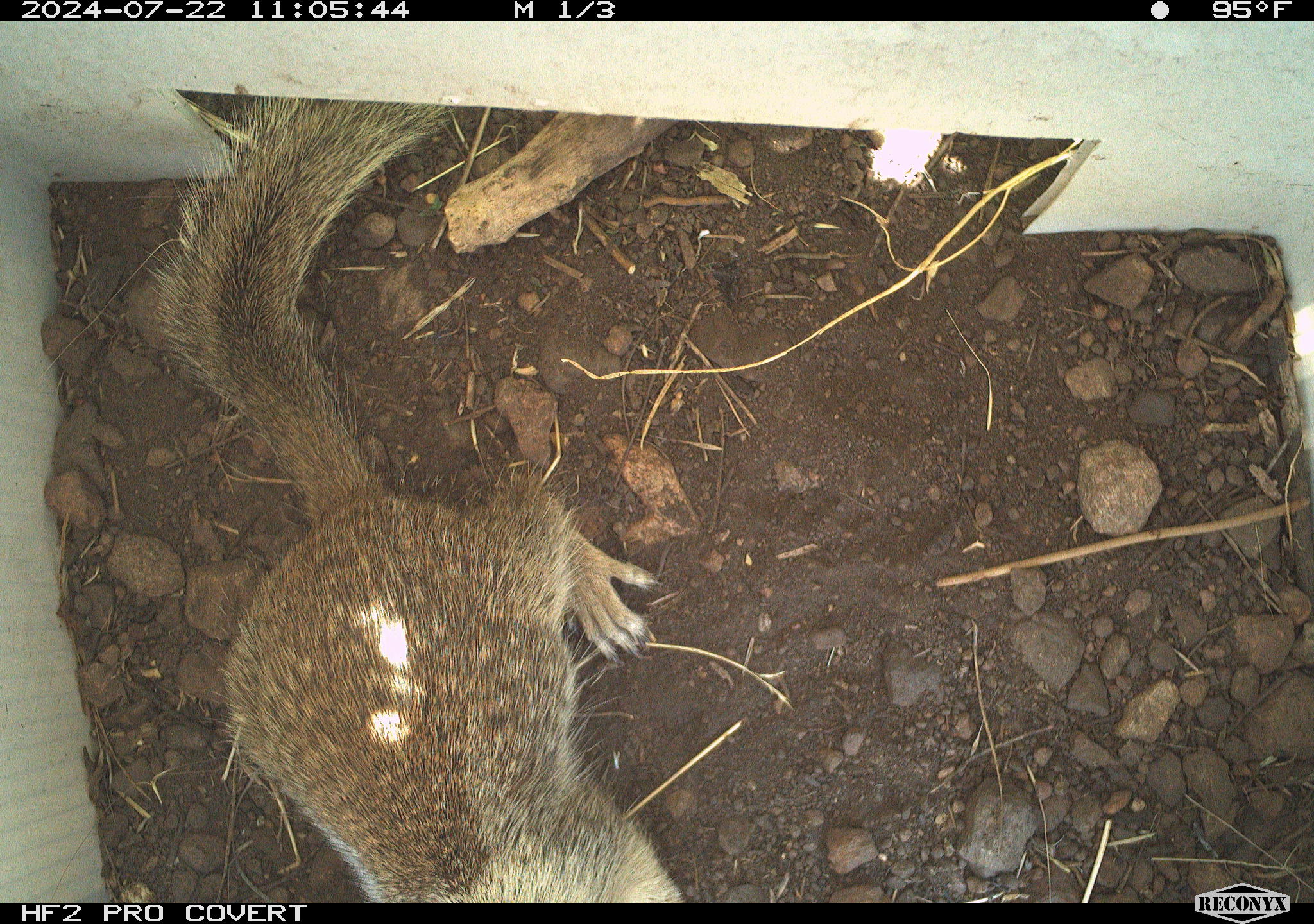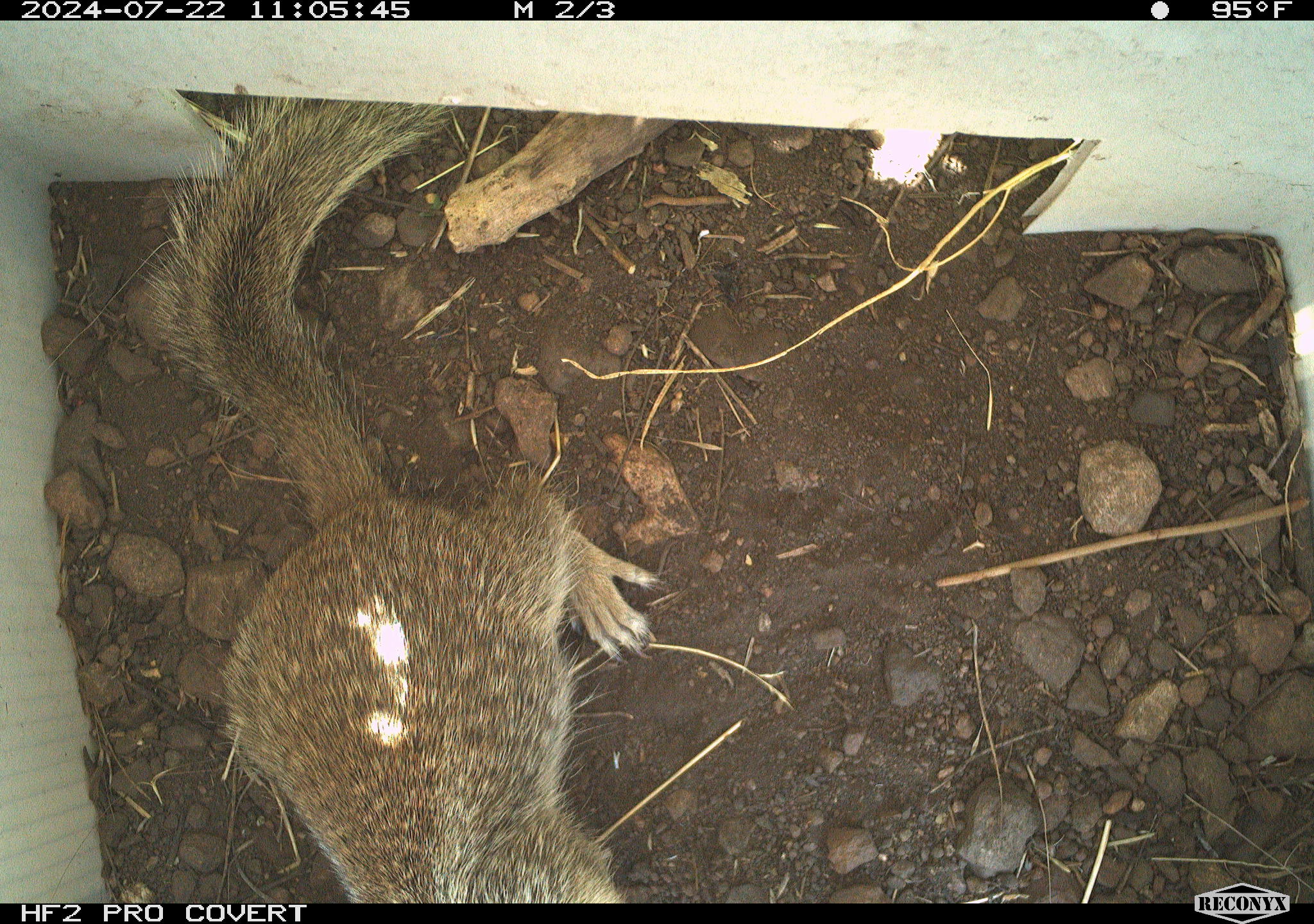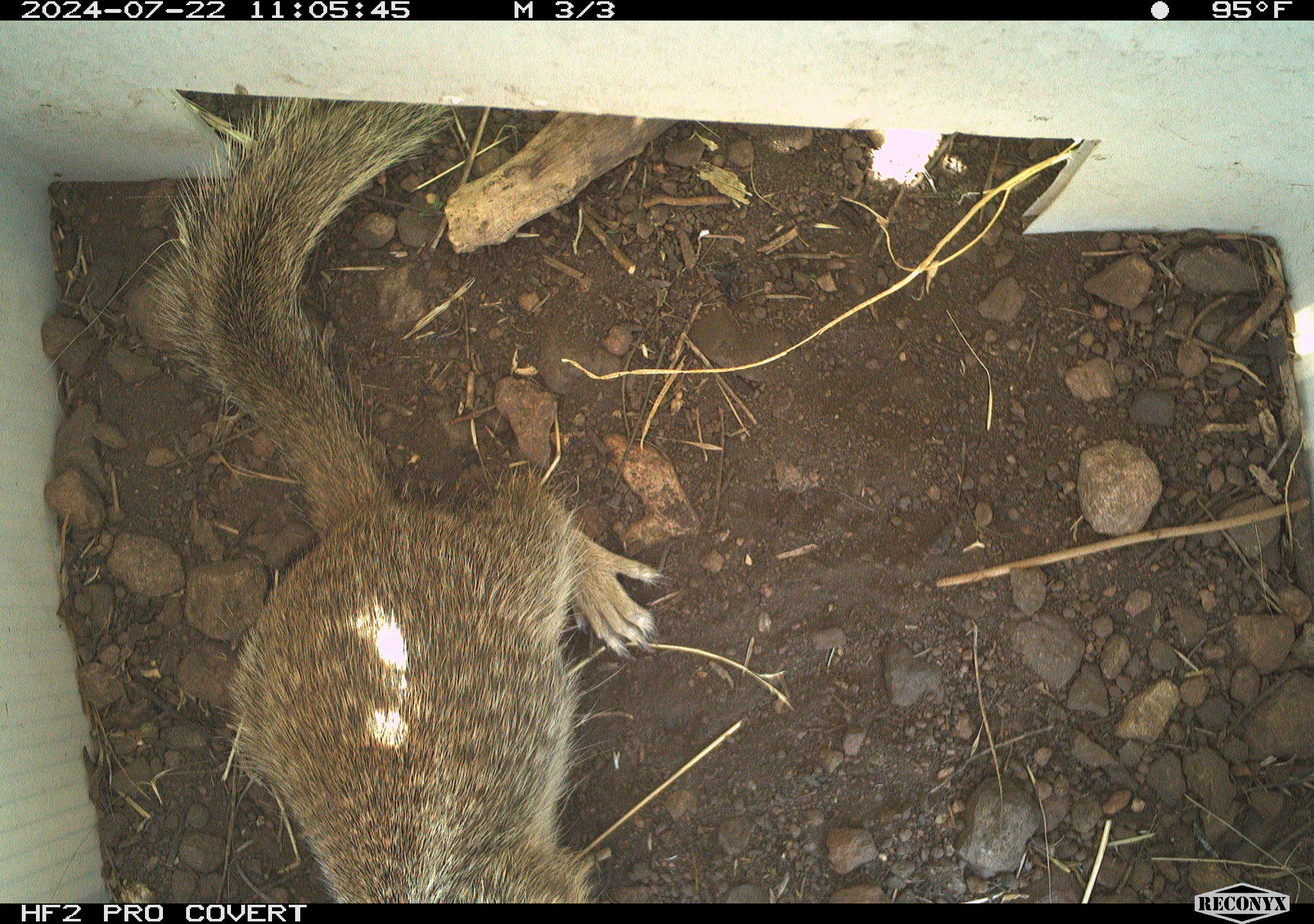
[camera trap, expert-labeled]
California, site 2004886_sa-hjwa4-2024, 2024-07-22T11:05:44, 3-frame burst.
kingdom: Animalia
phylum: Chordata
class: Mammalia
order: Rodentia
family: Sciuridae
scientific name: Sciuridae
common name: squirrels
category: sciuridae family